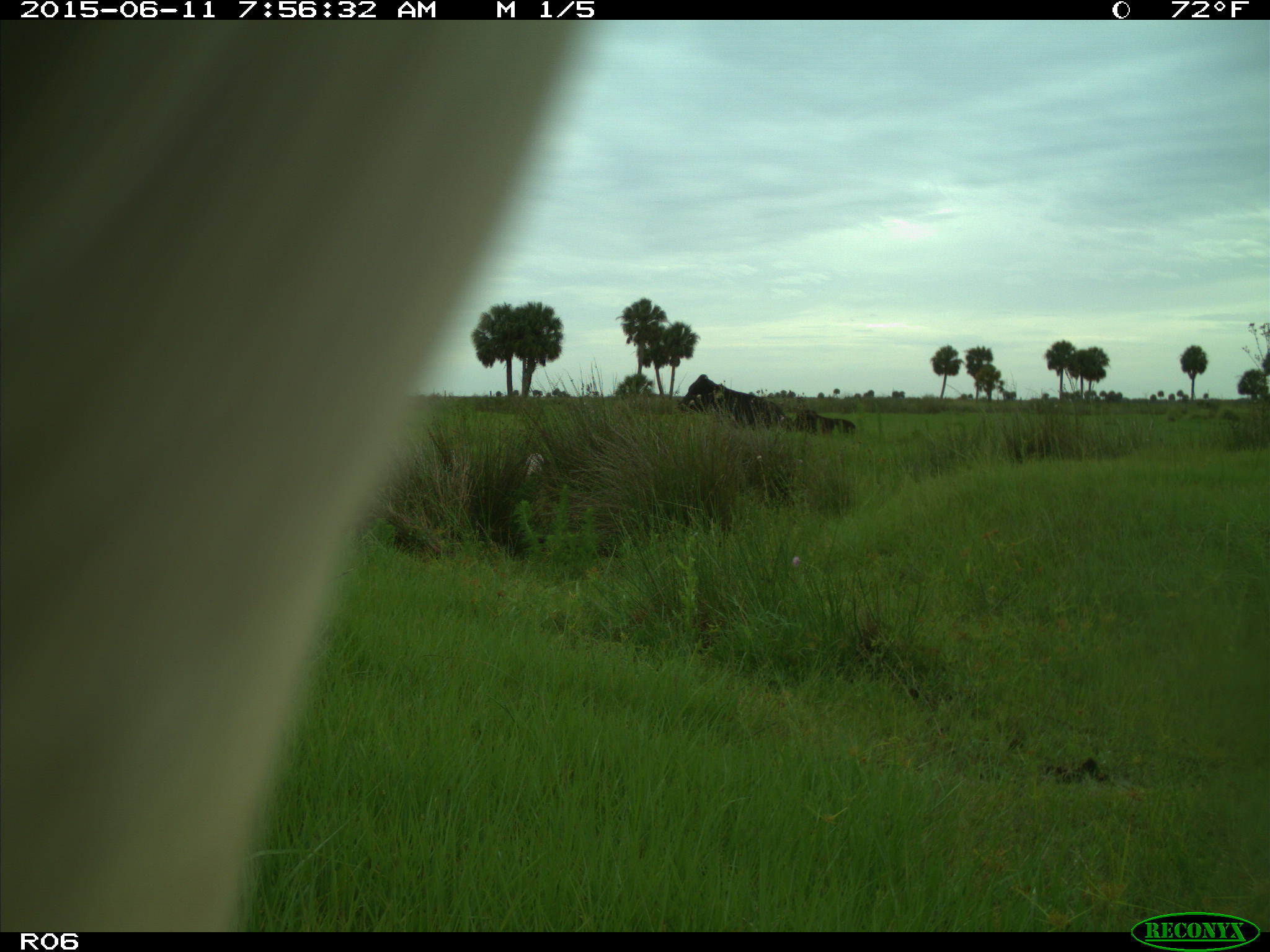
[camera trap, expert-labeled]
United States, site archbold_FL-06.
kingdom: Animalia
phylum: Chordata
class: Mammalia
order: Artiodactyla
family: Bovidae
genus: Bos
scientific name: Bos taurus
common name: domestic cow